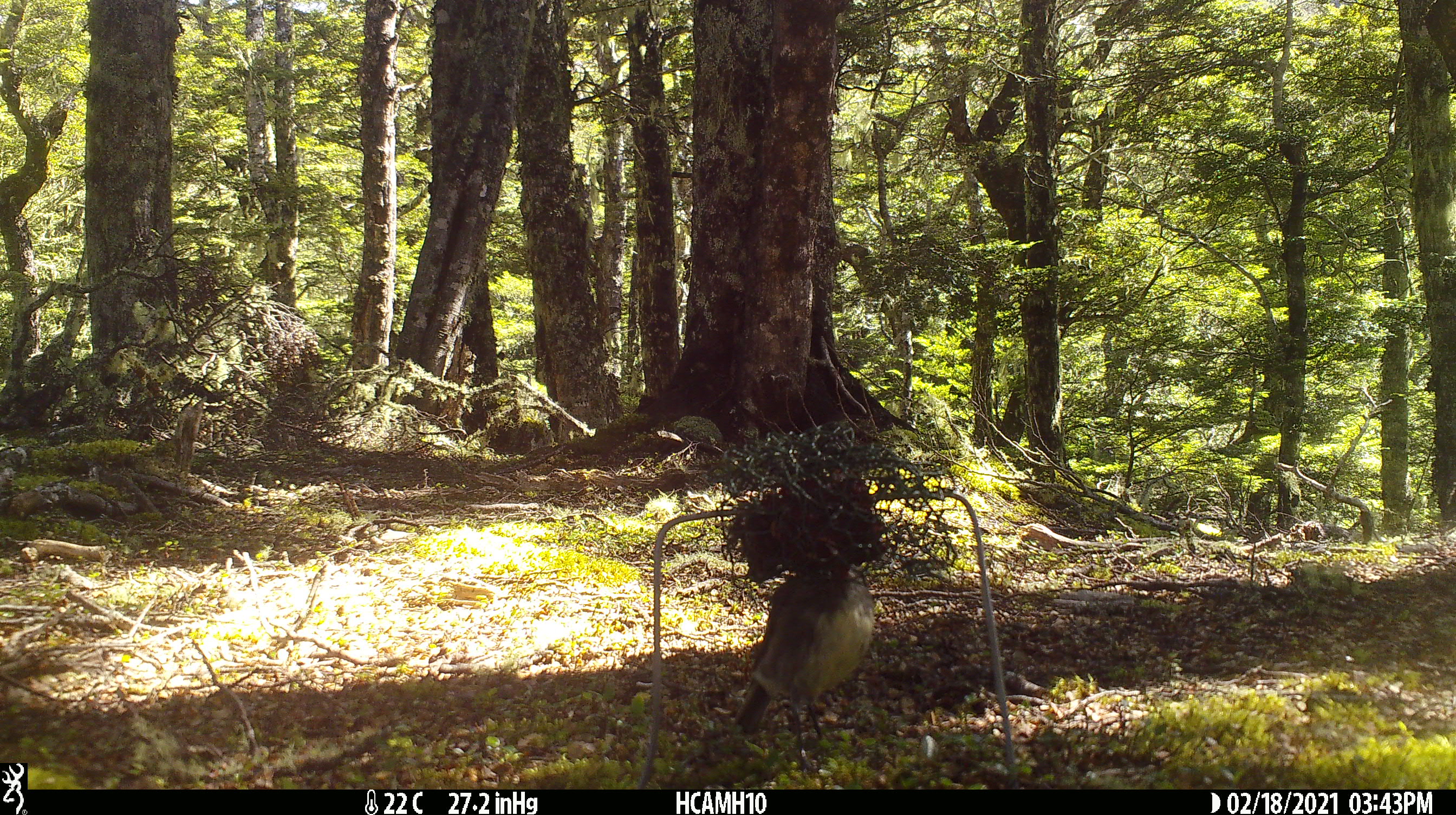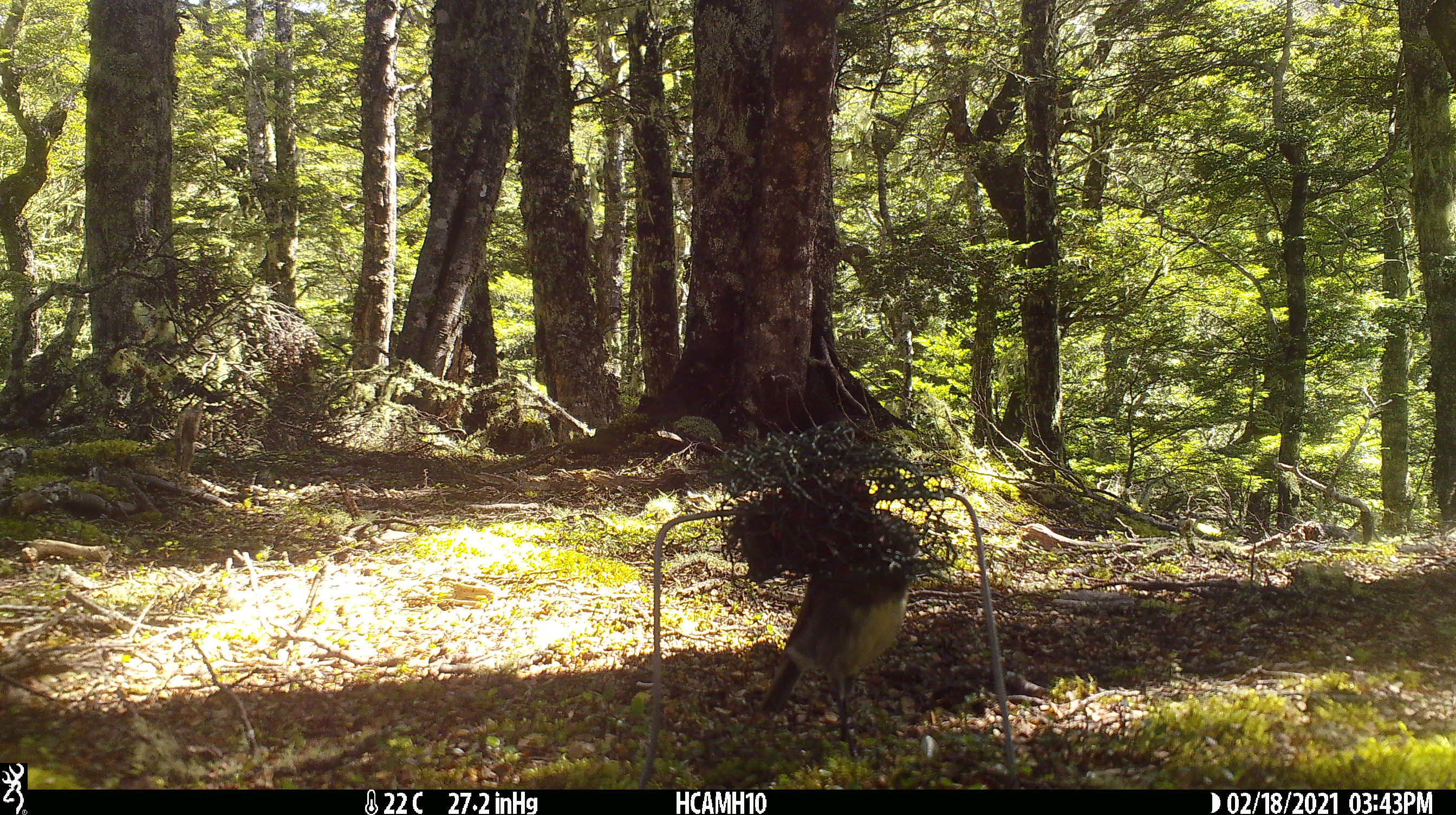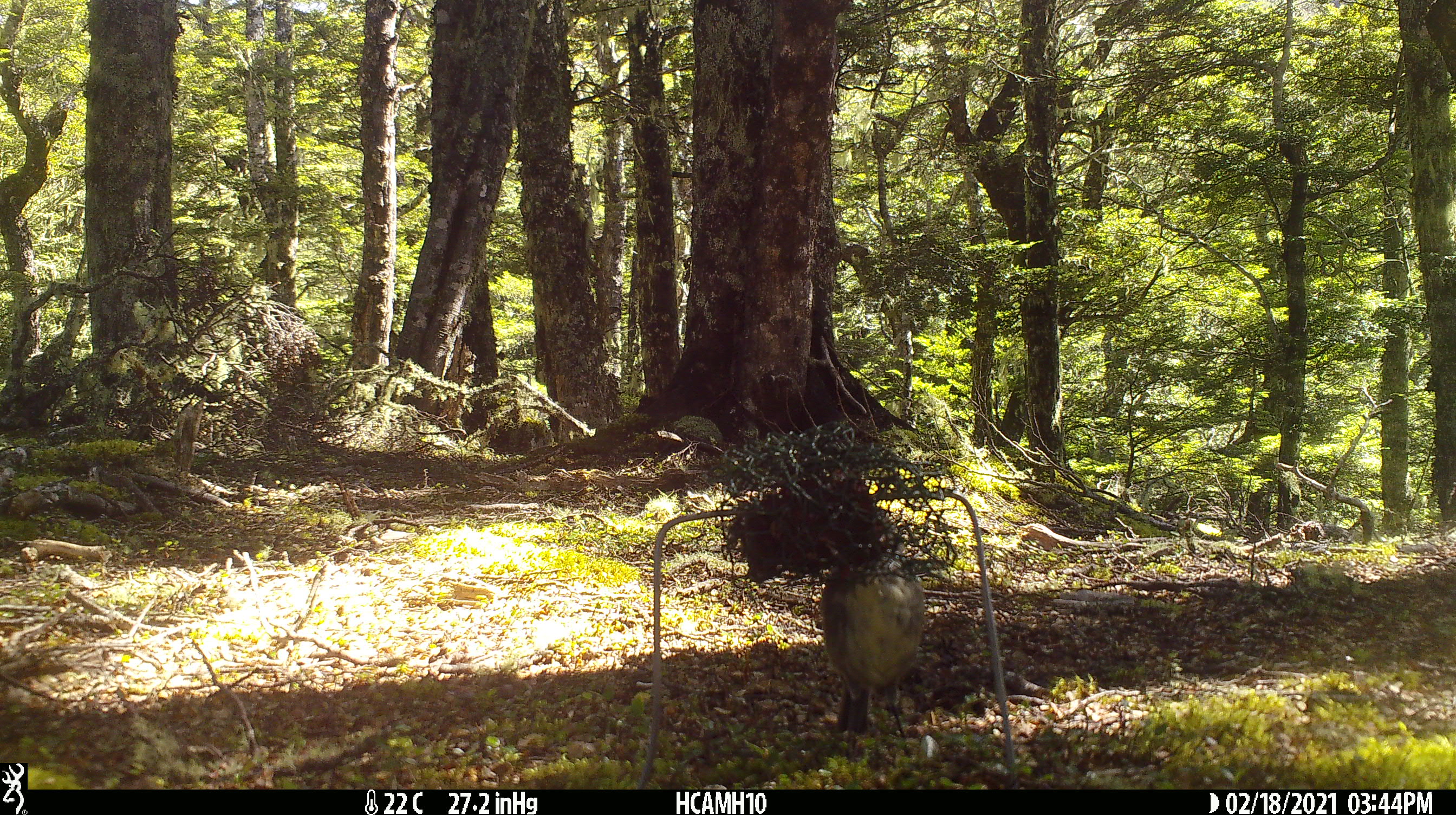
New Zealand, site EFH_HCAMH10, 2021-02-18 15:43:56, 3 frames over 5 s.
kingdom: Animalia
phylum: Chordata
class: Aves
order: Passeriformes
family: Petroicidae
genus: Petroica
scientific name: Petroica australis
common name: new zealand robin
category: robin